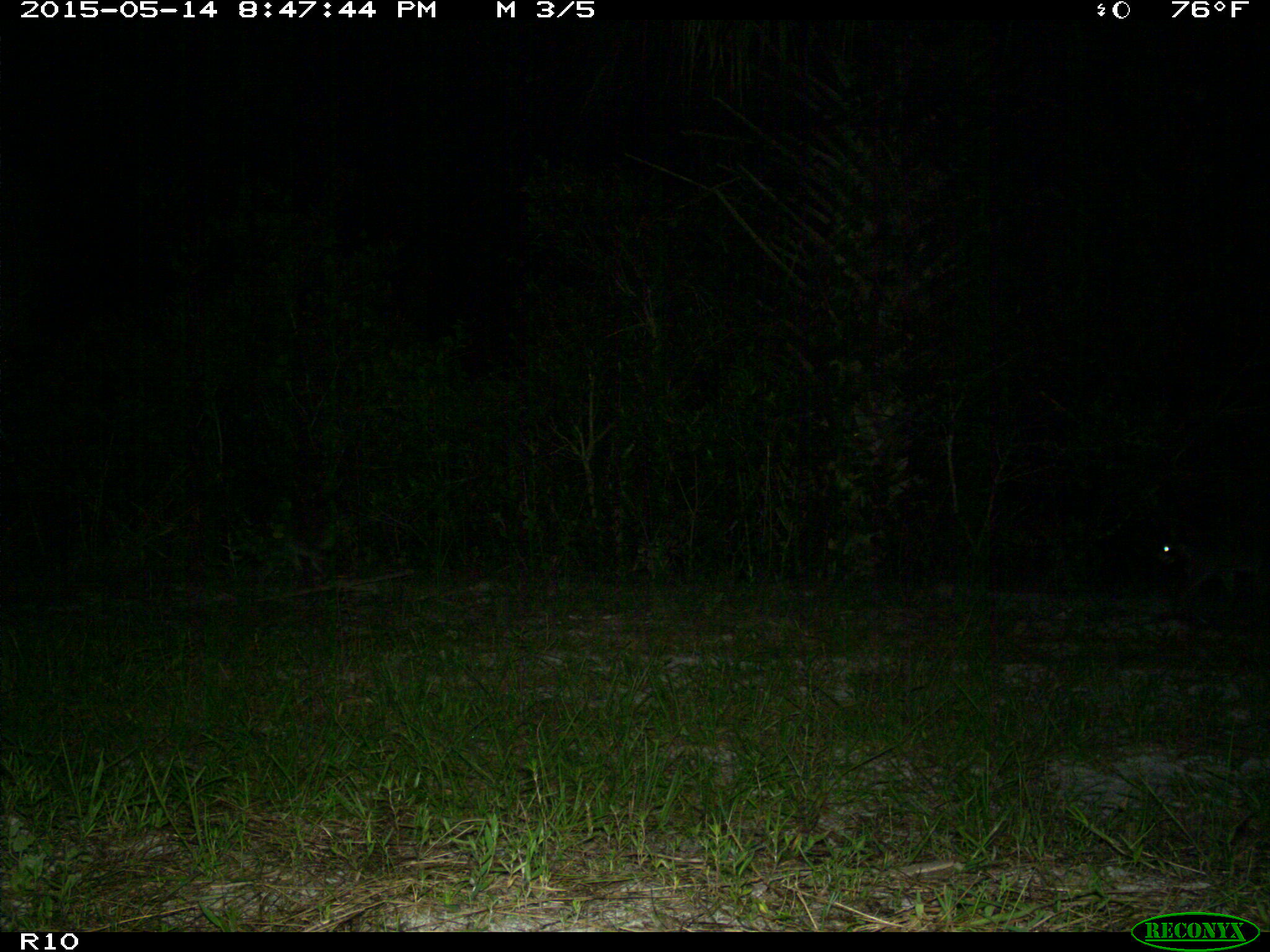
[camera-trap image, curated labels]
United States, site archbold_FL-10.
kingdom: Animalia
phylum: Chordata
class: Mammalia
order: Carnivora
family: Procyonidae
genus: Procyon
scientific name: Procyon lotor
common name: common raccoon